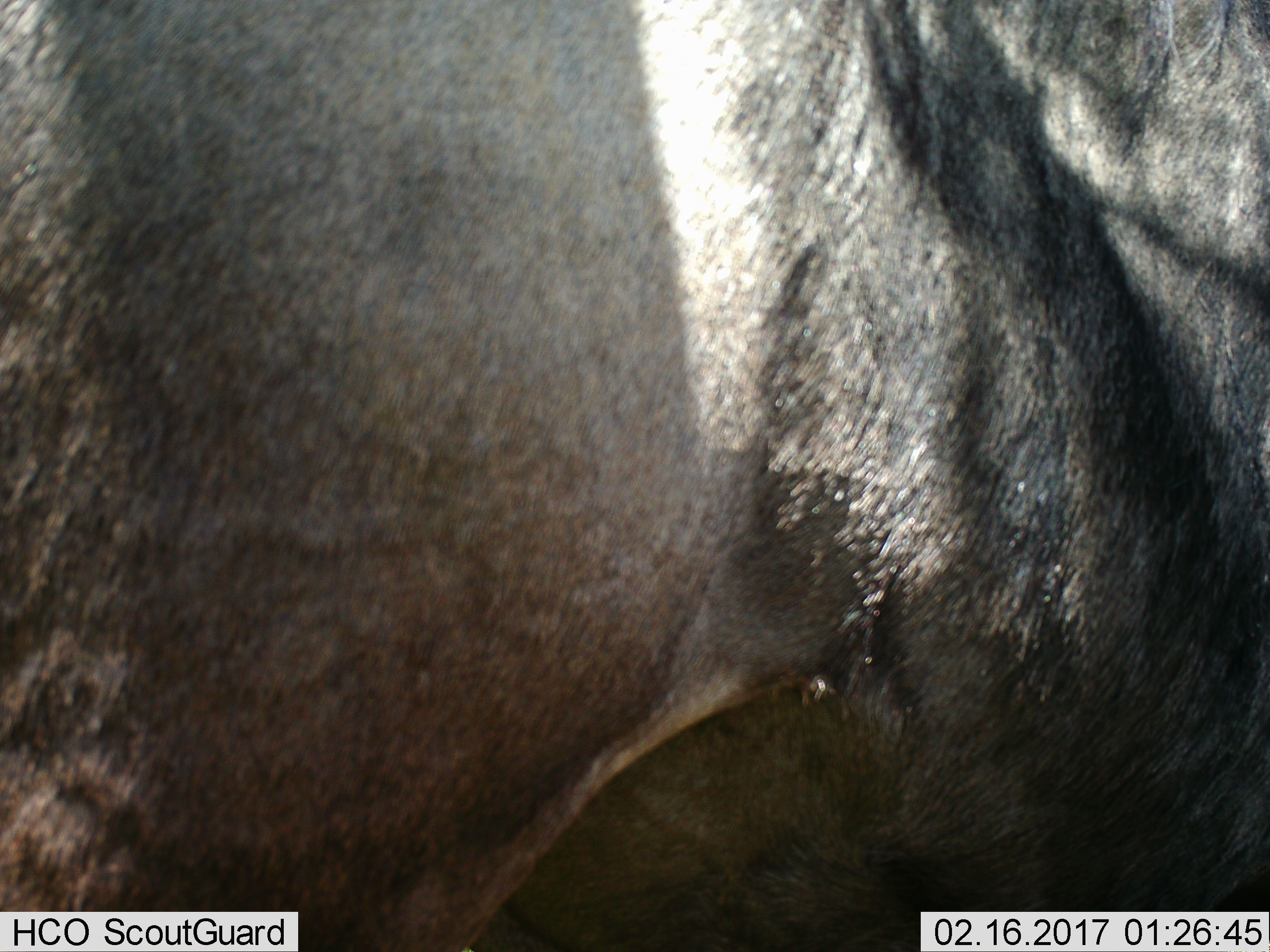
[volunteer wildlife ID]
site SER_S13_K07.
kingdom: Animalia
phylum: Chordata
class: Mammalia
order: Artiodactyla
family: Bovidae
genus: Connochaetes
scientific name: Connochaetes taurinus taurinus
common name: blue wildebeest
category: wildebeestblue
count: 1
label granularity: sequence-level